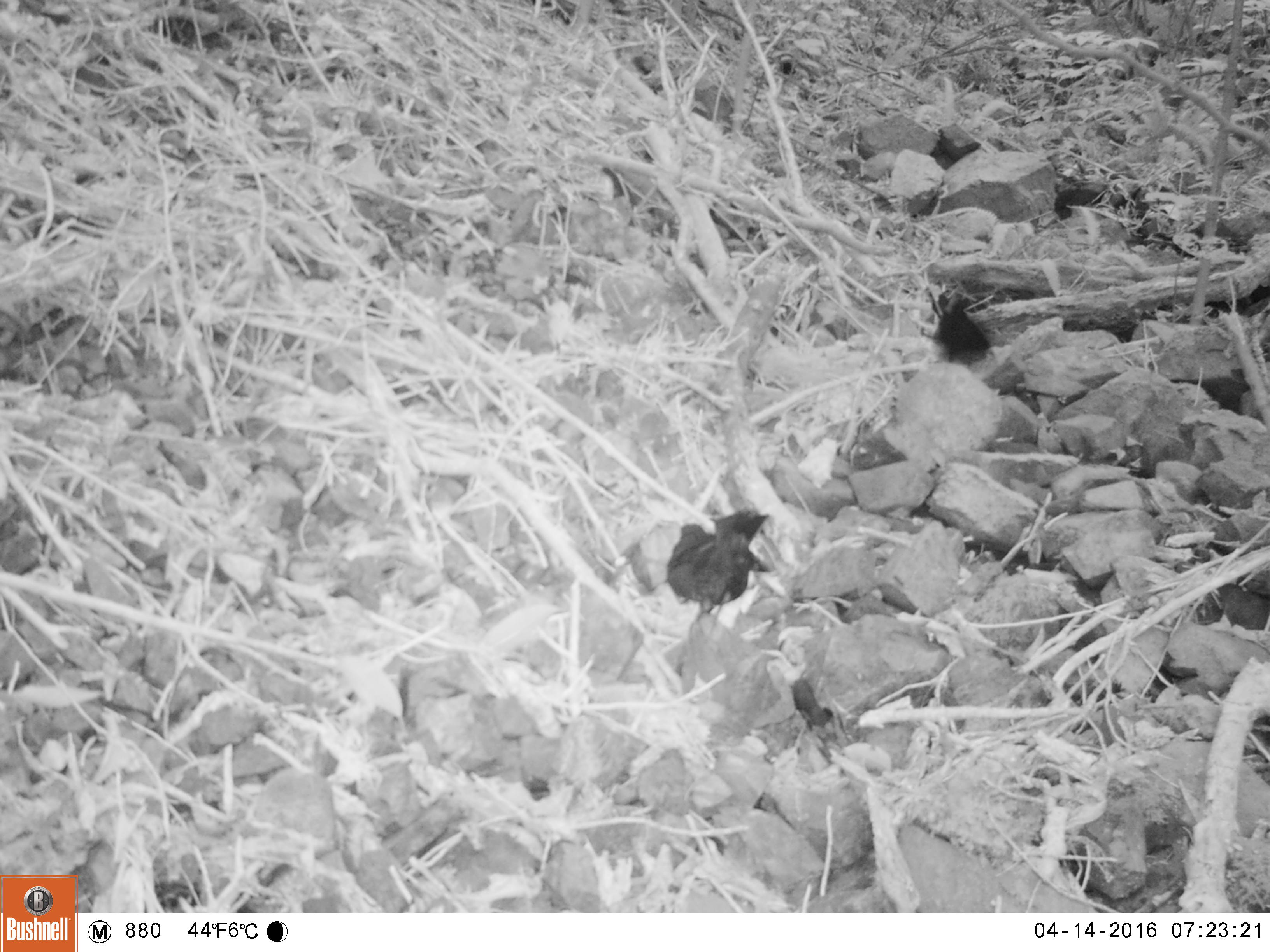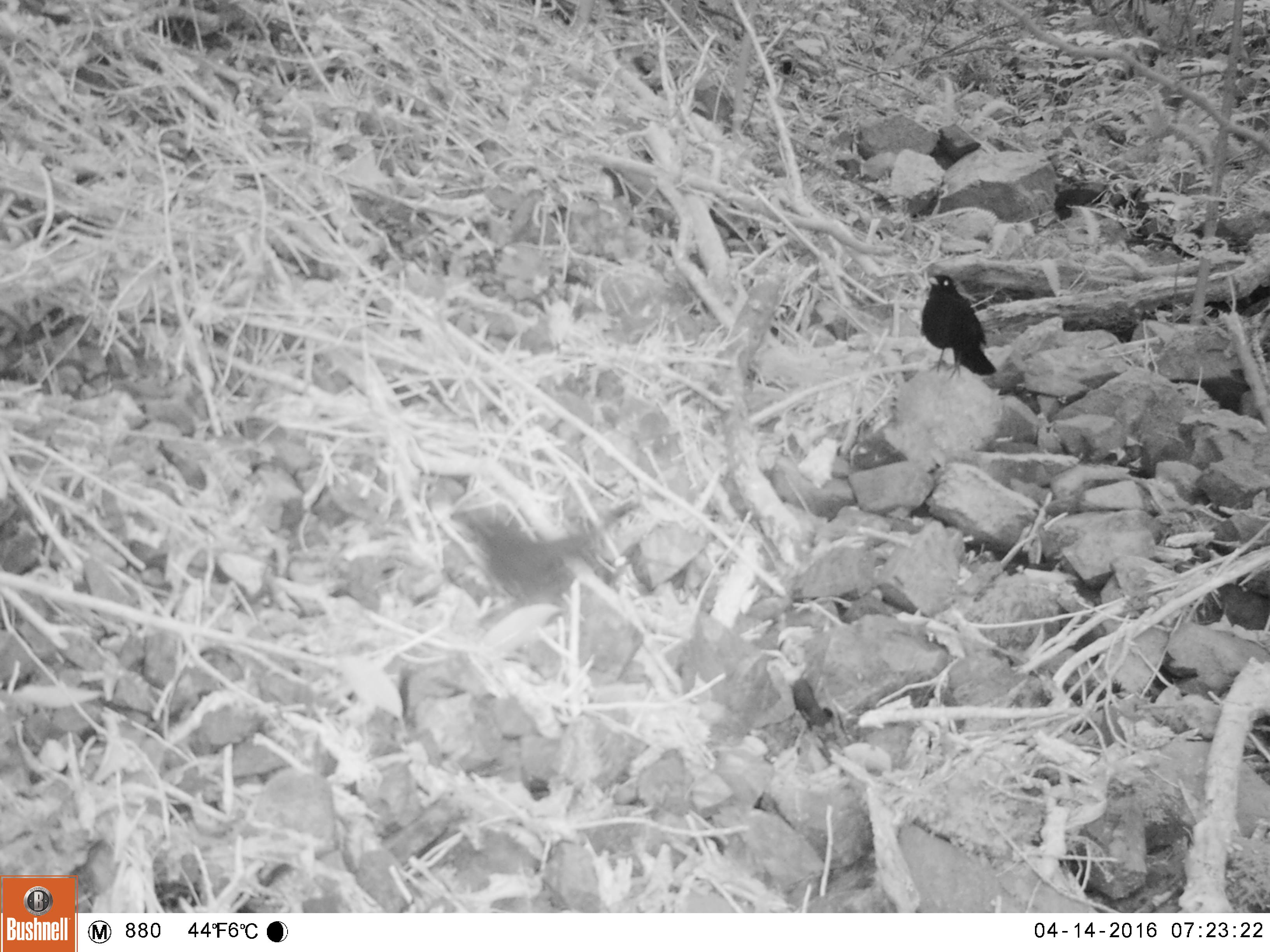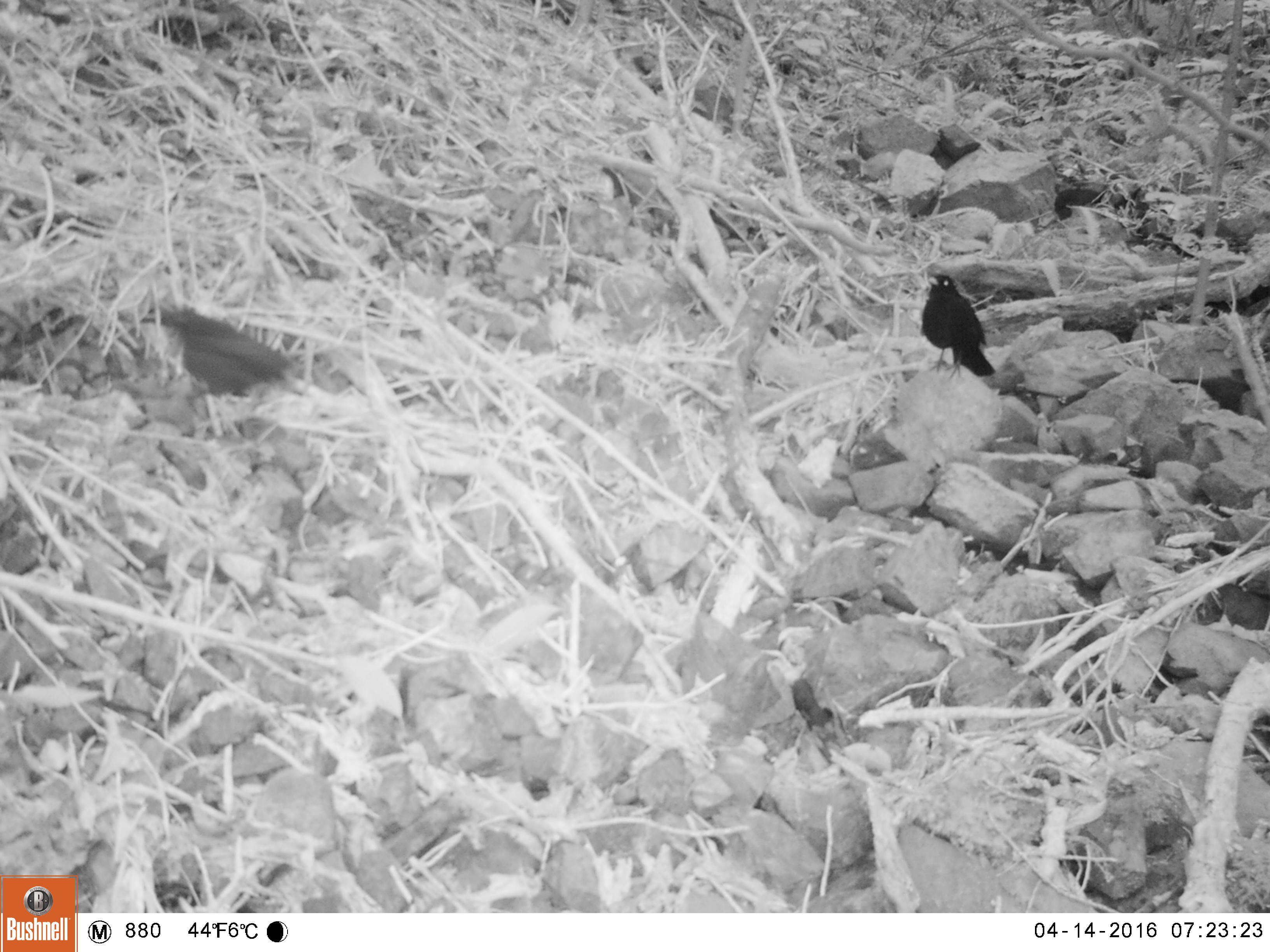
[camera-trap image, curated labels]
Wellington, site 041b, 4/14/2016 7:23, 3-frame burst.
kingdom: Animalia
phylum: Chordata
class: Aves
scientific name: Aves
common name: bird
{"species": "bird (Aves)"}